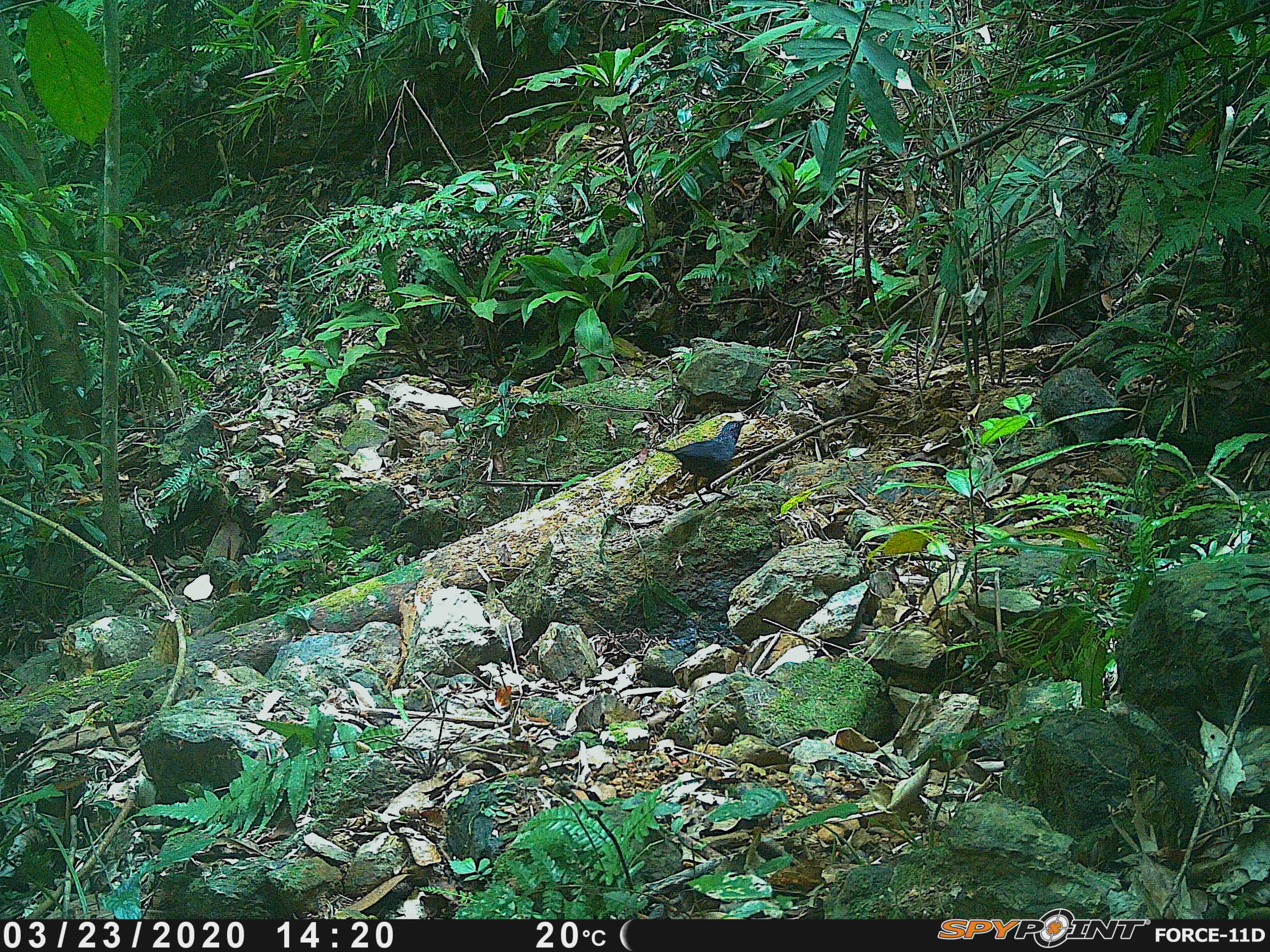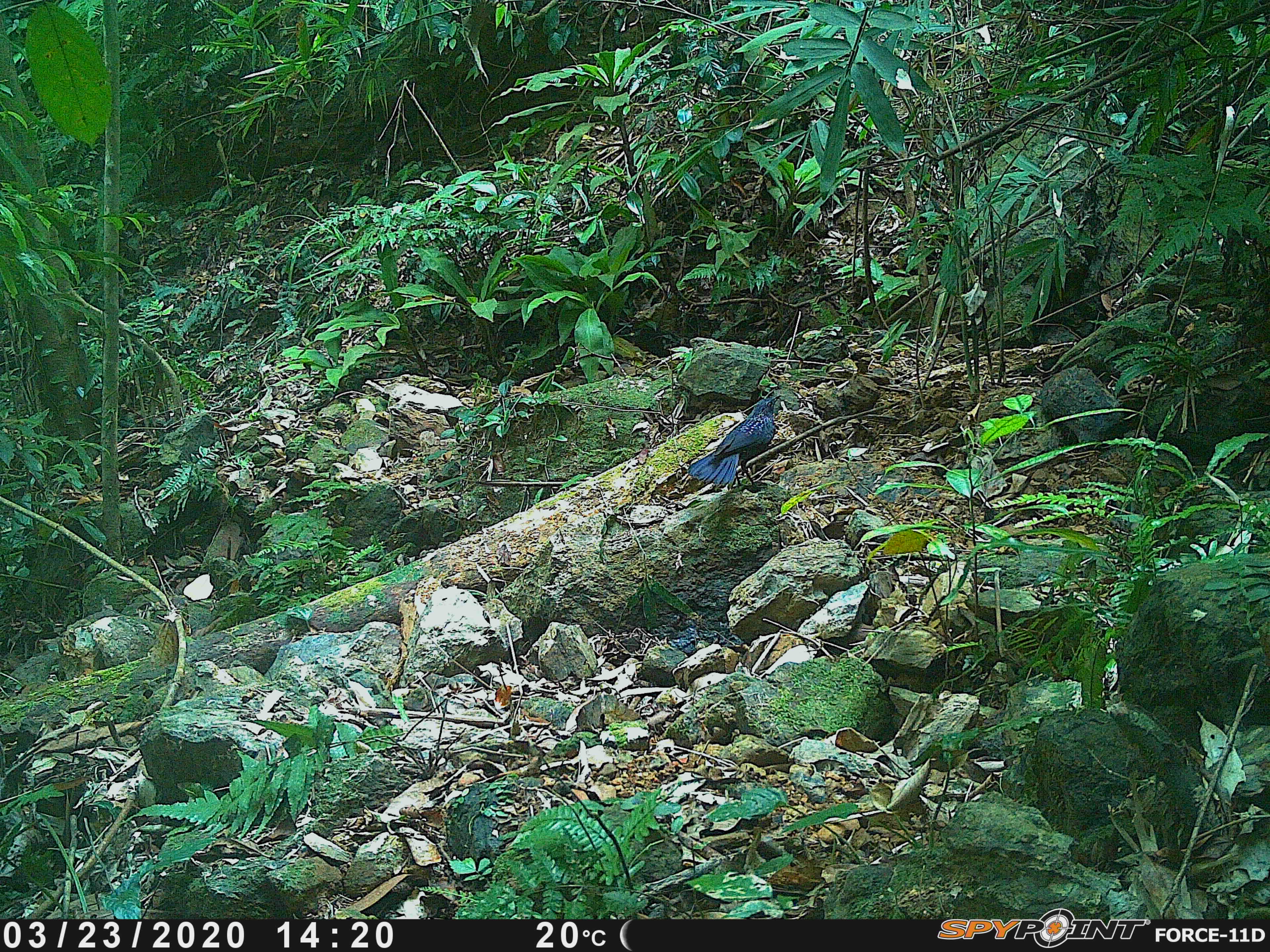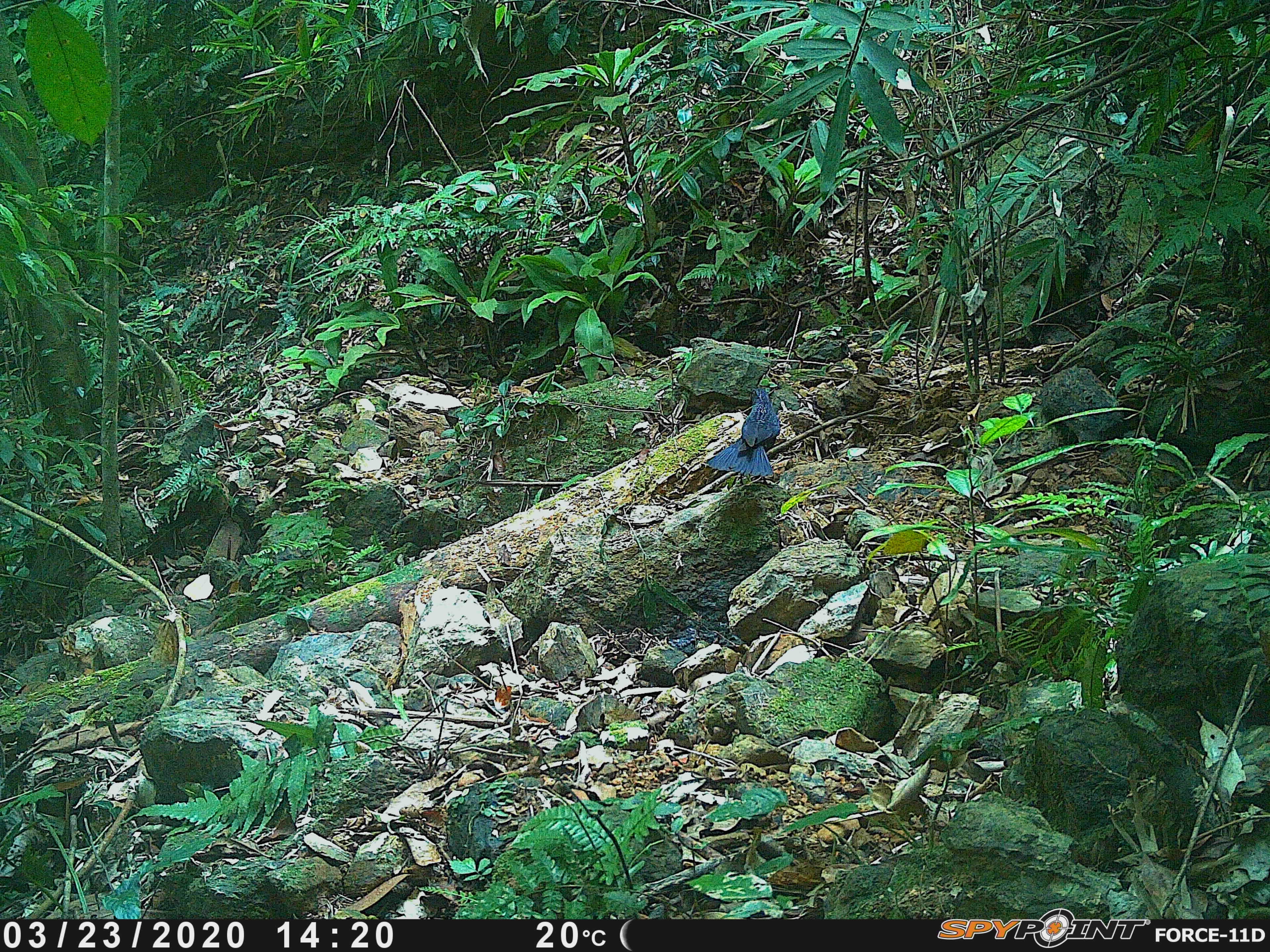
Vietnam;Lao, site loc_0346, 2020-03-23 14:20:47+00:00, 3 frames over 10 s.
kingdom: Animalia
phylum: Chordata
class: Aves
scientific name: Aves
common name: bird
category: unidentified bird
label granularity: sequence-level